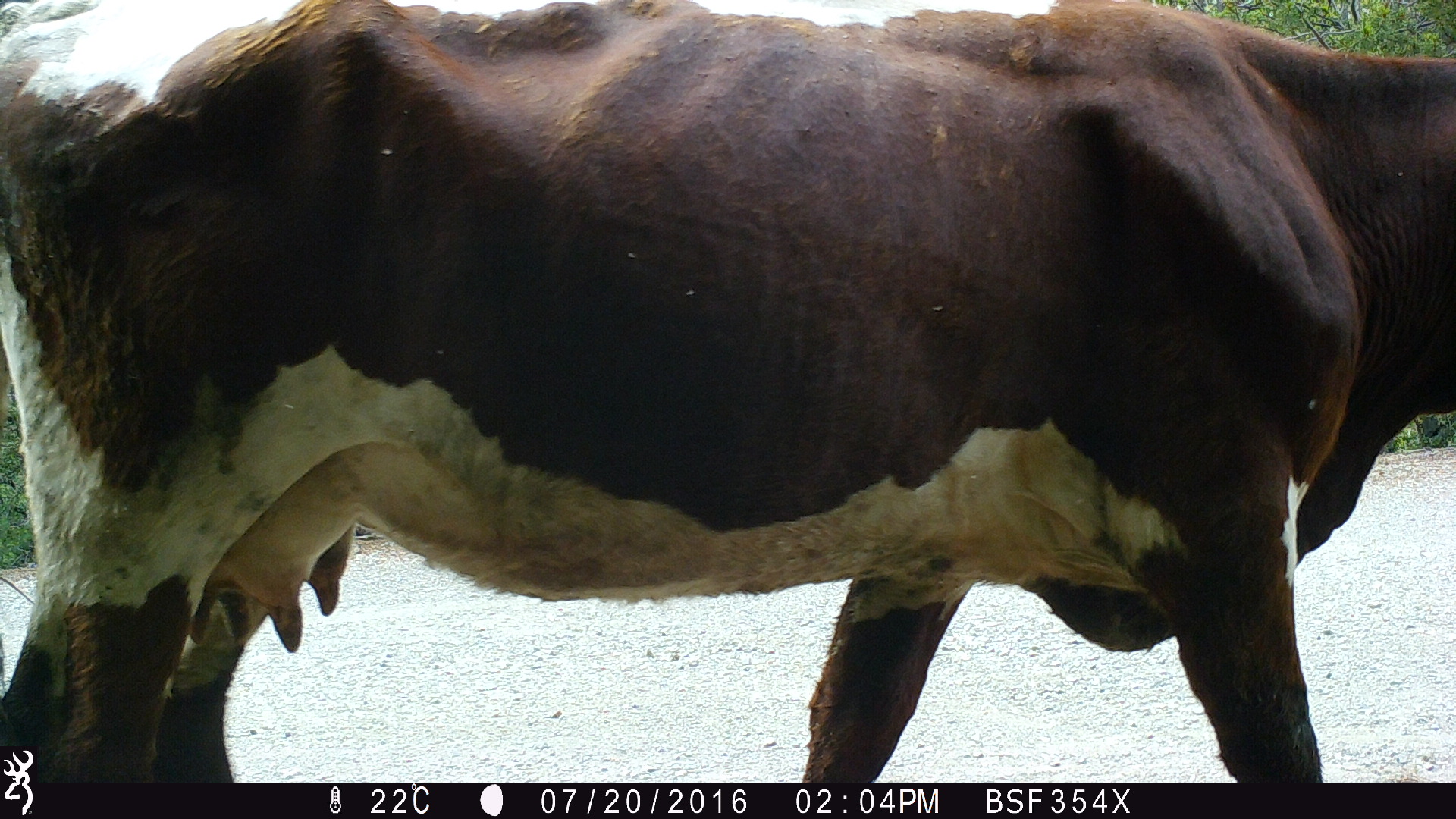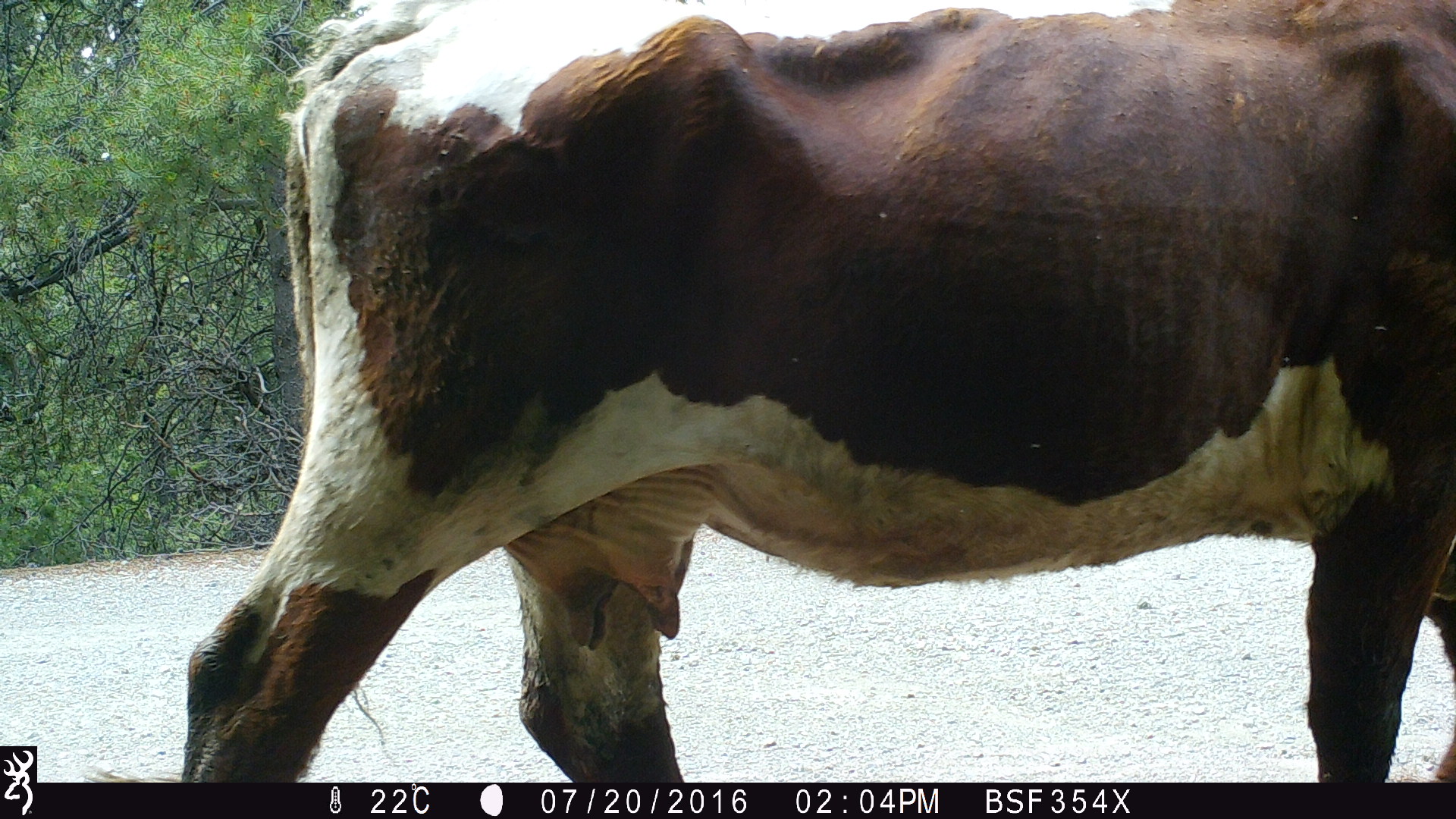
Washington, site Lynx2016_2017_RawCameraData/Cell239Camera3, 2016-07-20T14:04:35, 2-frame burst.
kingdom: Animalia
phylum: Chordata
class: Mammalia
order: Artiodactyla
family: Bovidae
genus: Bos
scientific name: Bos taurus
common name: domestic cattle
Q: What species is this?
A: Domestic cattle (Bos taurus).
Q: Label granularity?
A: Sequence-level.